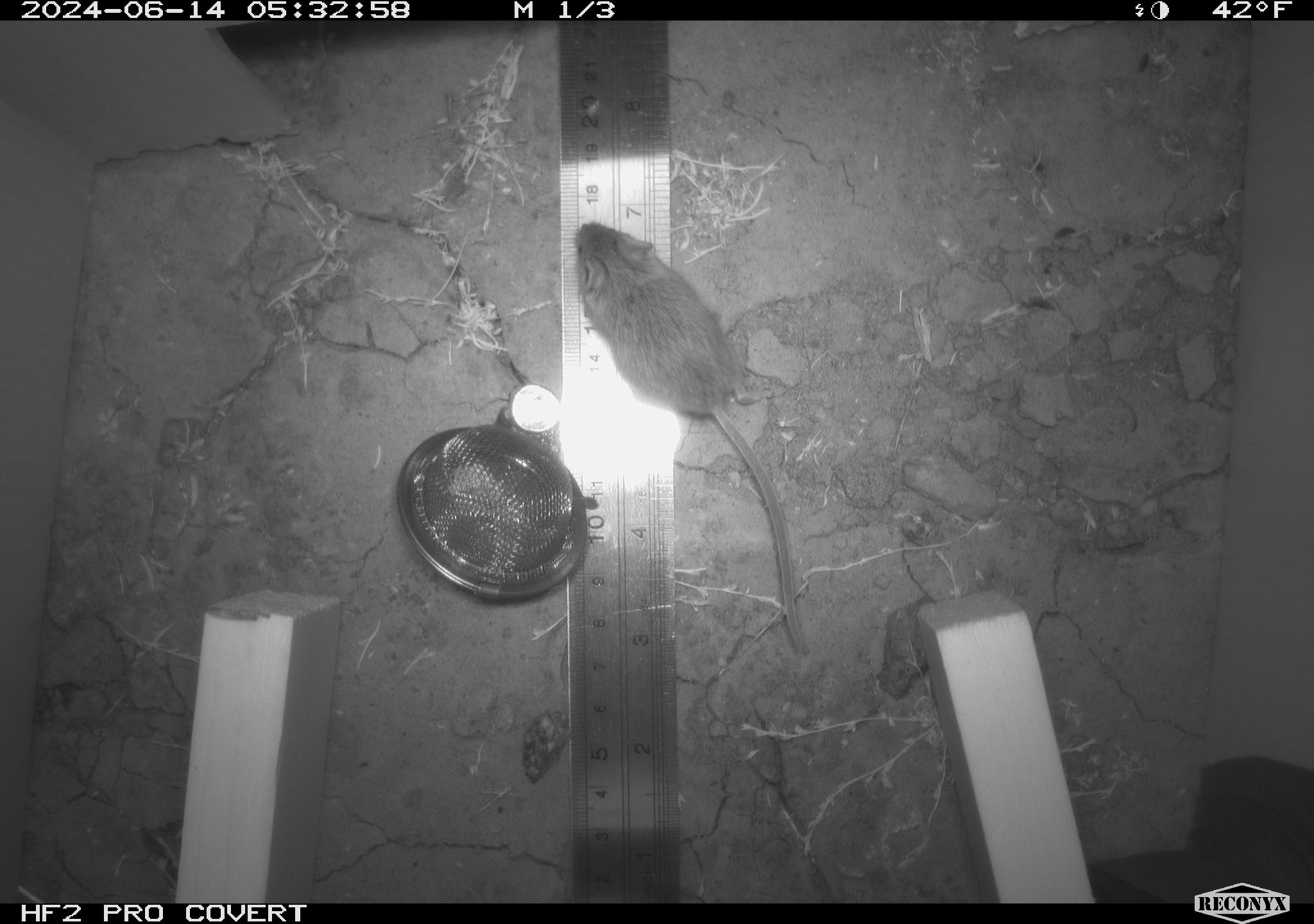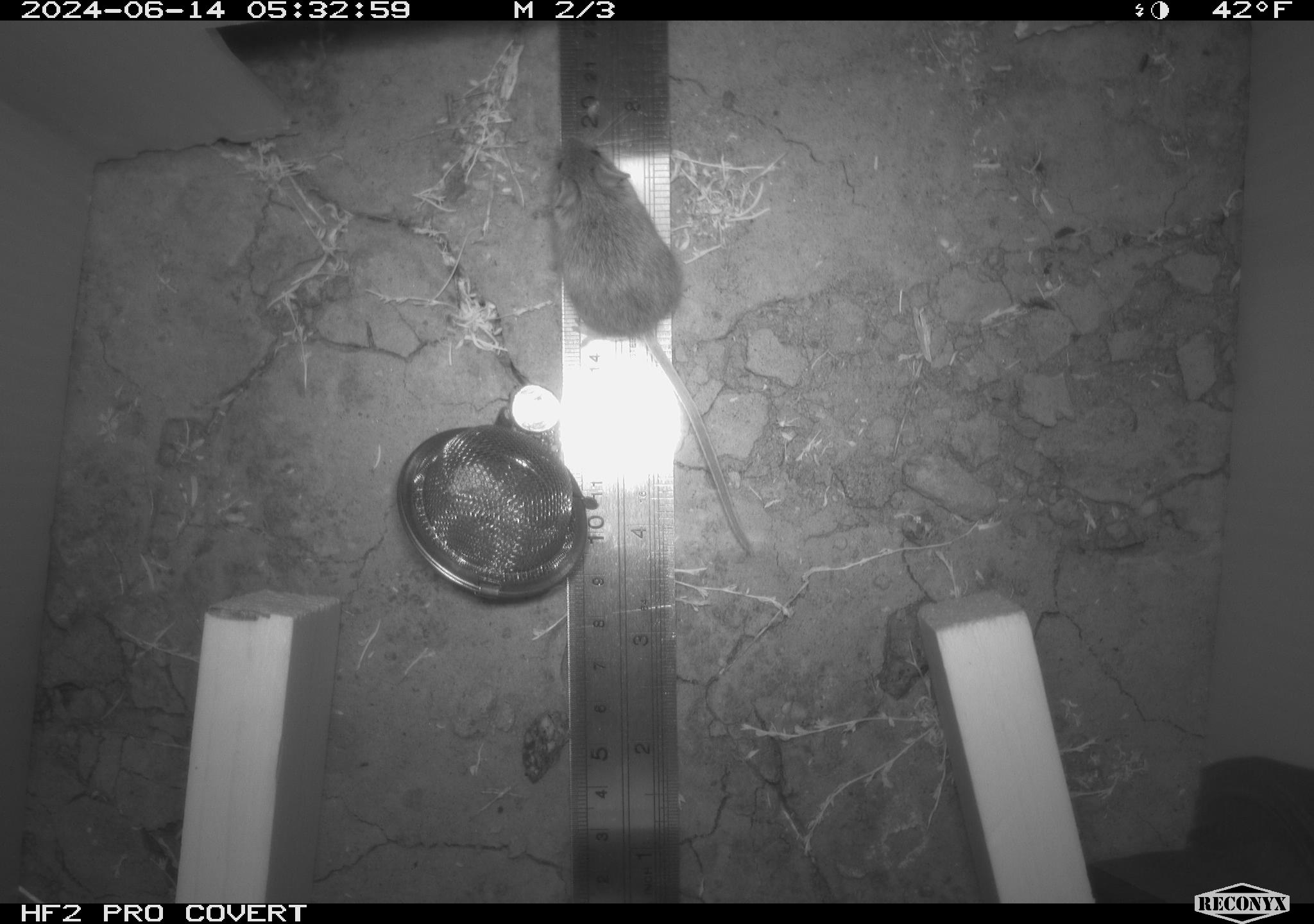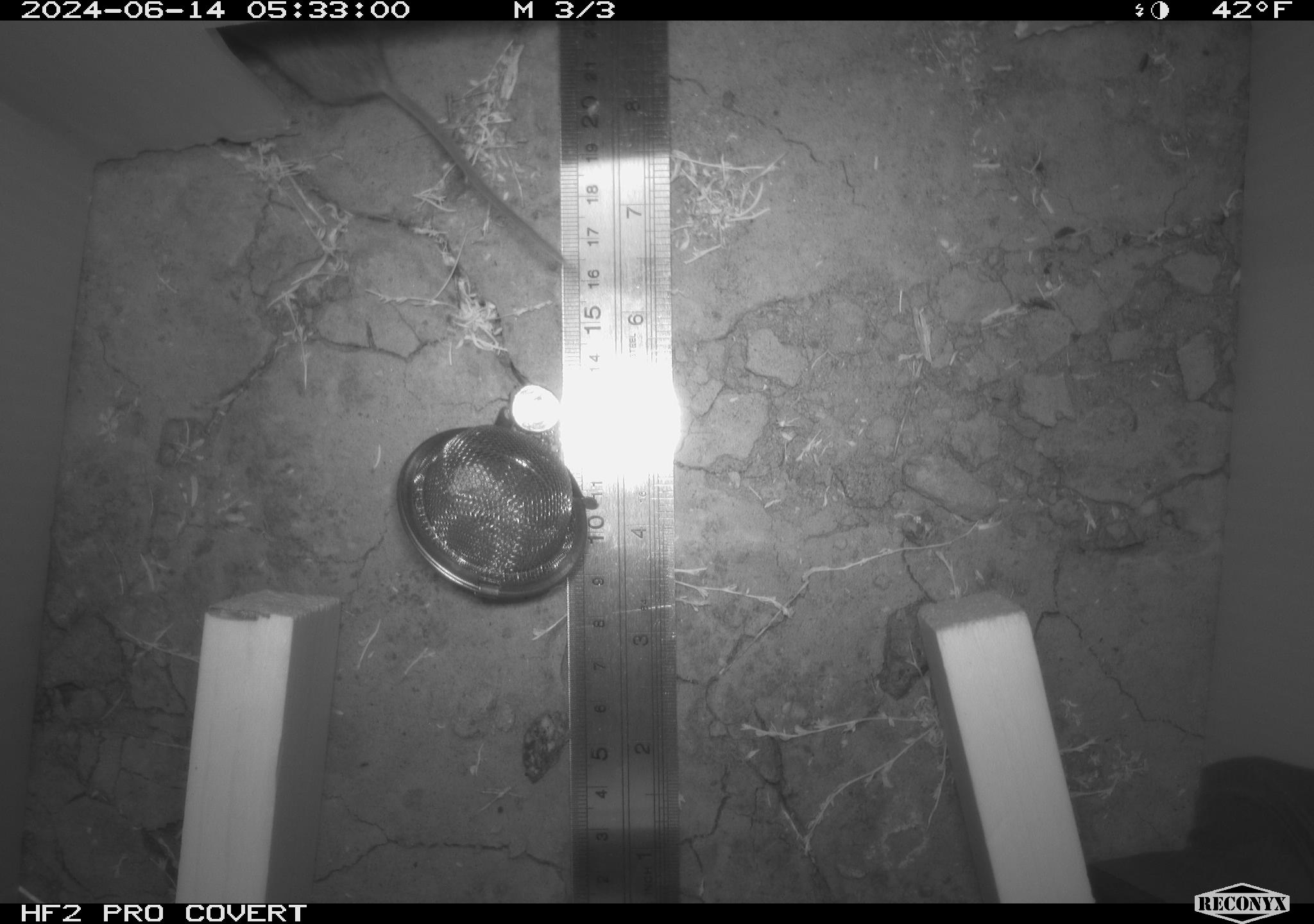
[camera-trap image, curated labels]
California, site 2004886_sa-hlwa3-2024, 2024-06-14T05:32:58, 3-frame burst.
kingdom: Animalia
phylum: Chordata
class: Mammalia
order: Rodentia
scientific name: Rodentia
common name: mouse species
Mouse species (Rodentia).